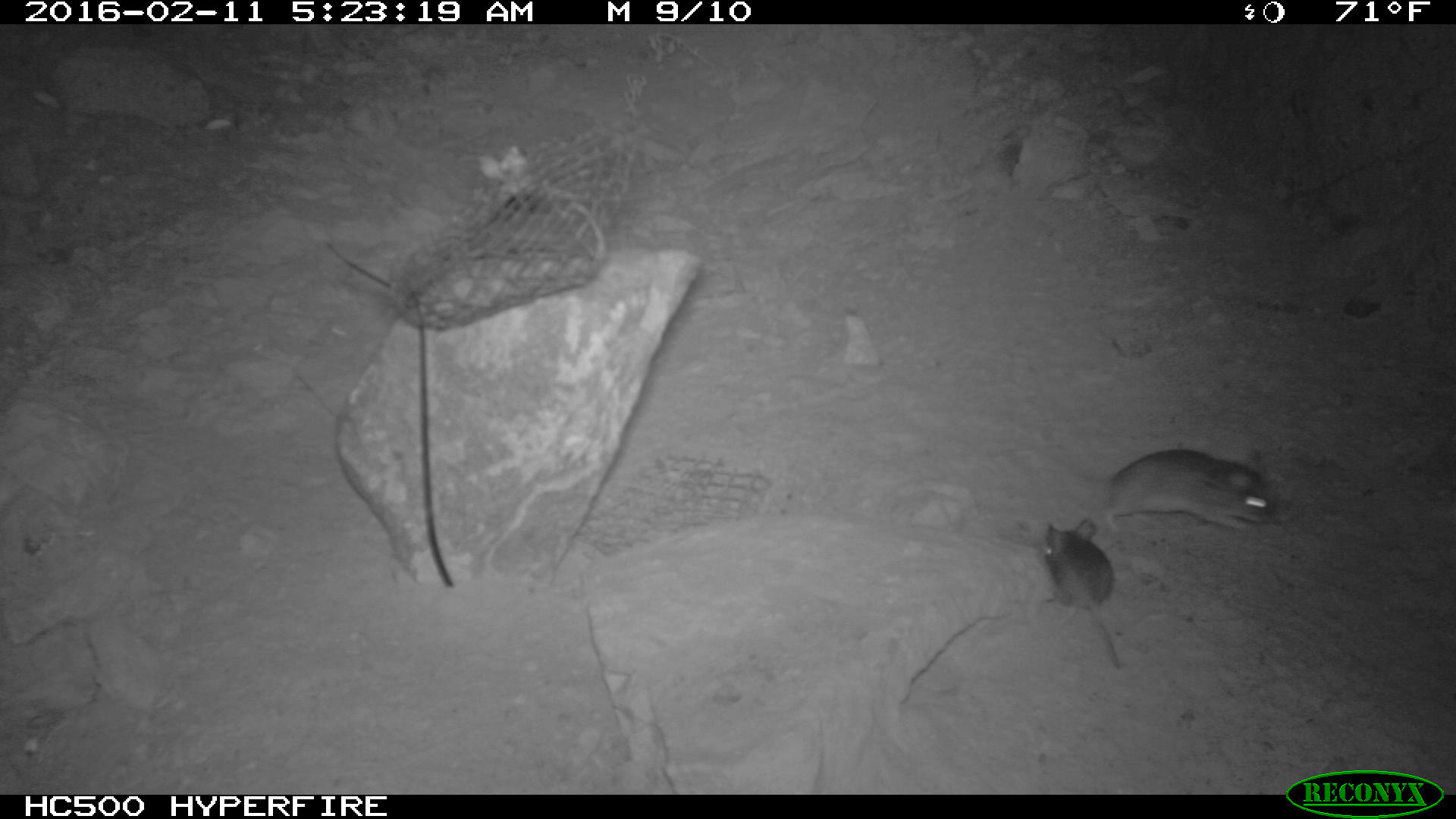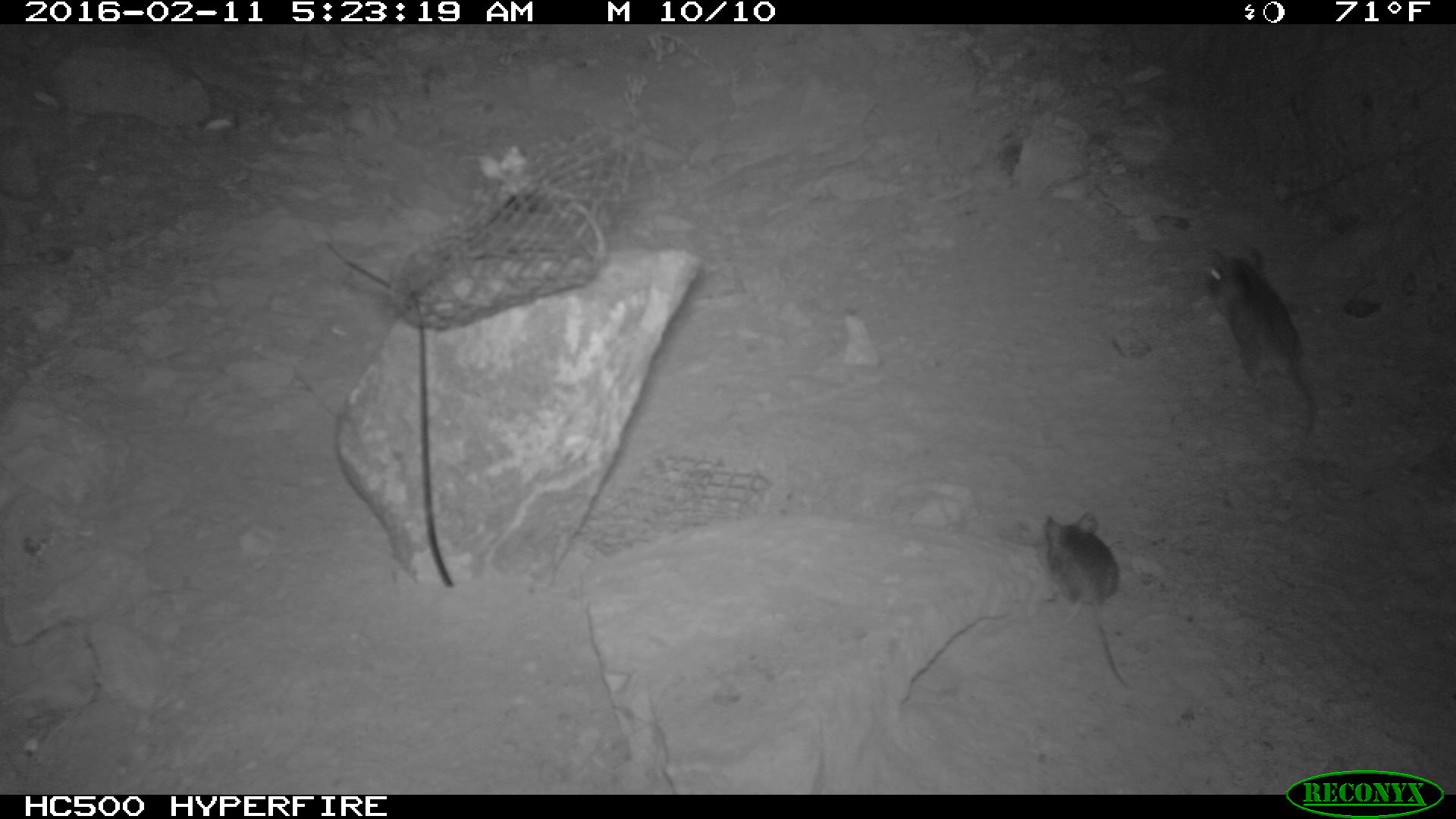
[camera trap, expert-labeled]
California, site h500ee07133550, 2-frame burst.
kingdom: Animalia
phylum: Chordata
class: Mammalia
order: Rodentia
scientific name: Rodentia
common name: rodent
Rodent (Rodentia).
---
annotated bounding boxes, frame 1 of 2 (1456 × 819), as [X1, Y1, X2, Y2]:
rodent: [1091, 447, 1279, 532]; [1039, 516, 1121, 669]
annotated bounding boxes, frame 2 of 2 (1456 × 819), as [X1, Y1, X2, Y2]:
rodent: [1198, 243, 1320, 440]; [1041, 513, 1134, 691]